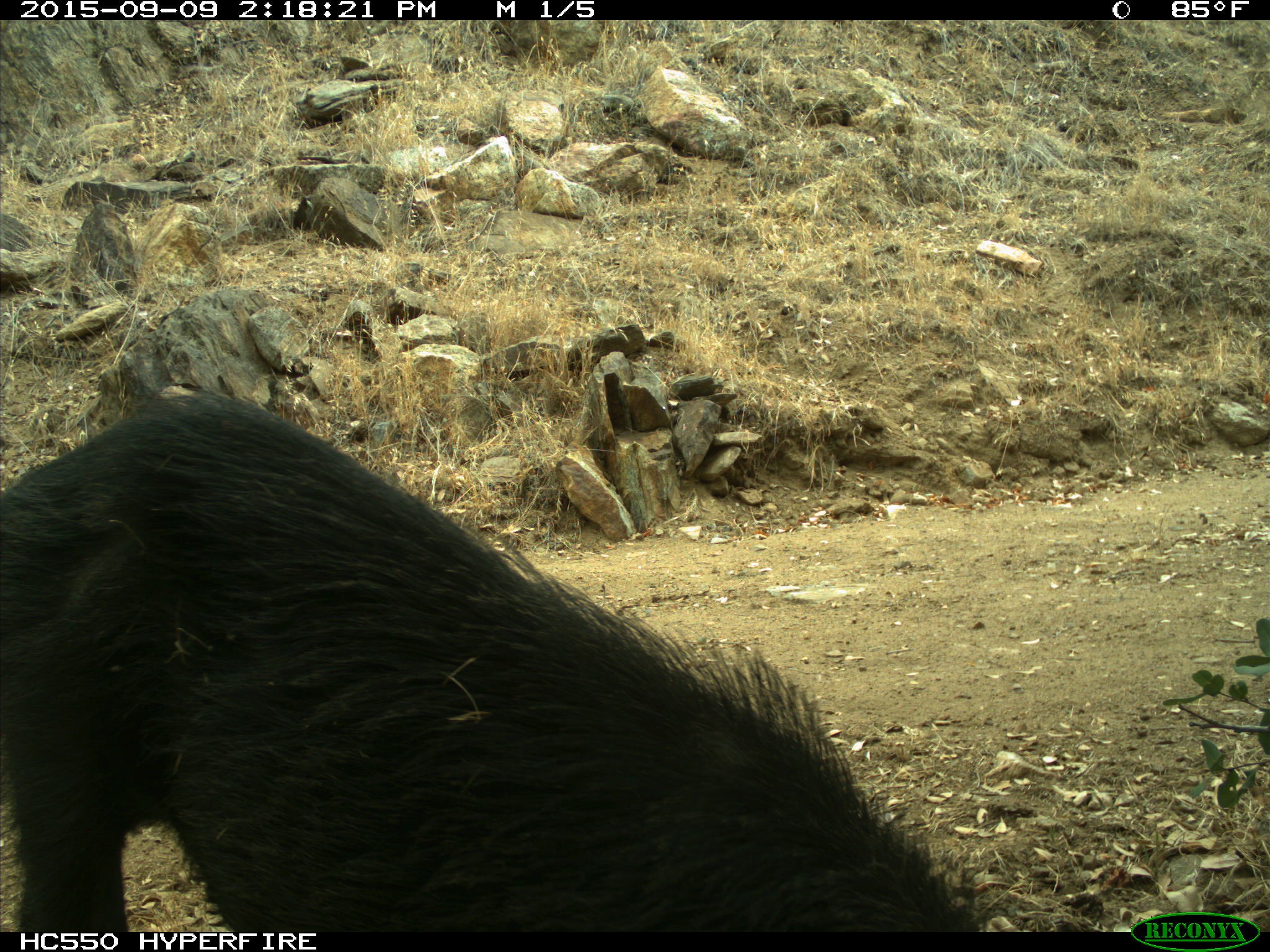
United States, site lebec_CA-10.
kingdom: Animalia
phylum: Chordata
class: Mammalia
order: Artiodactyla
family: Suidae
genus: Sus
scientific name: Sus scrofa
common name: wild boar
Sus scrofa (wild boar).